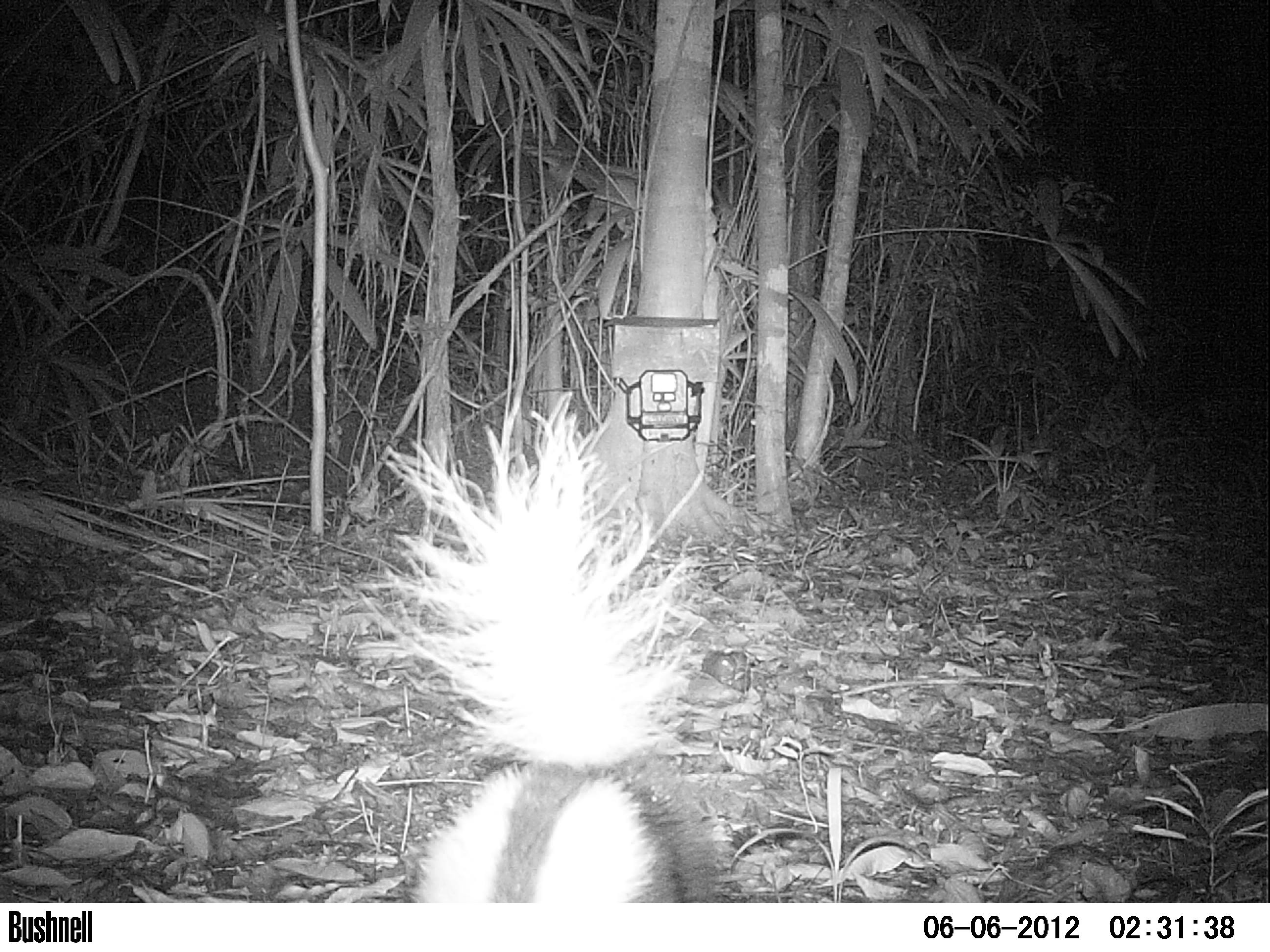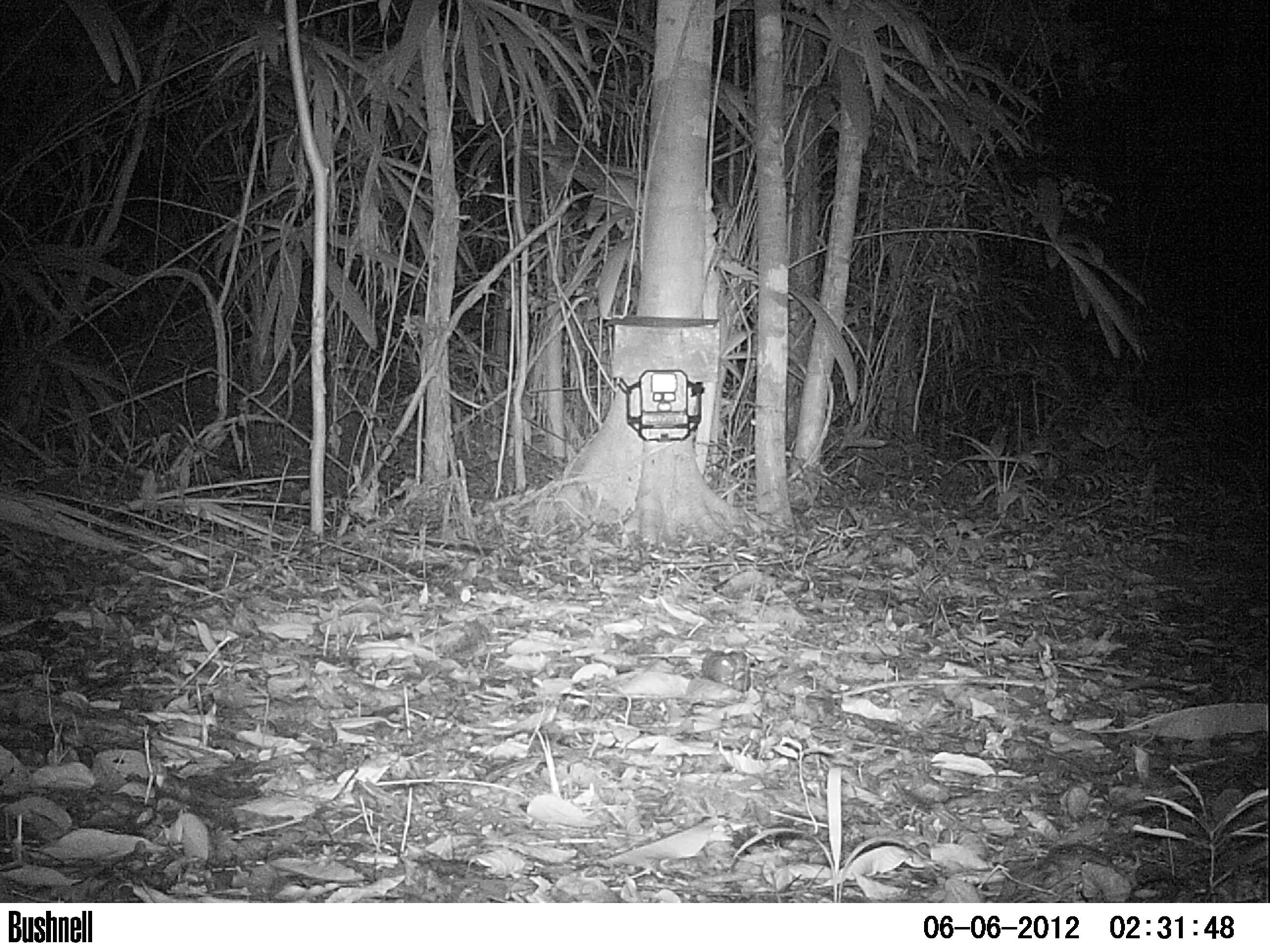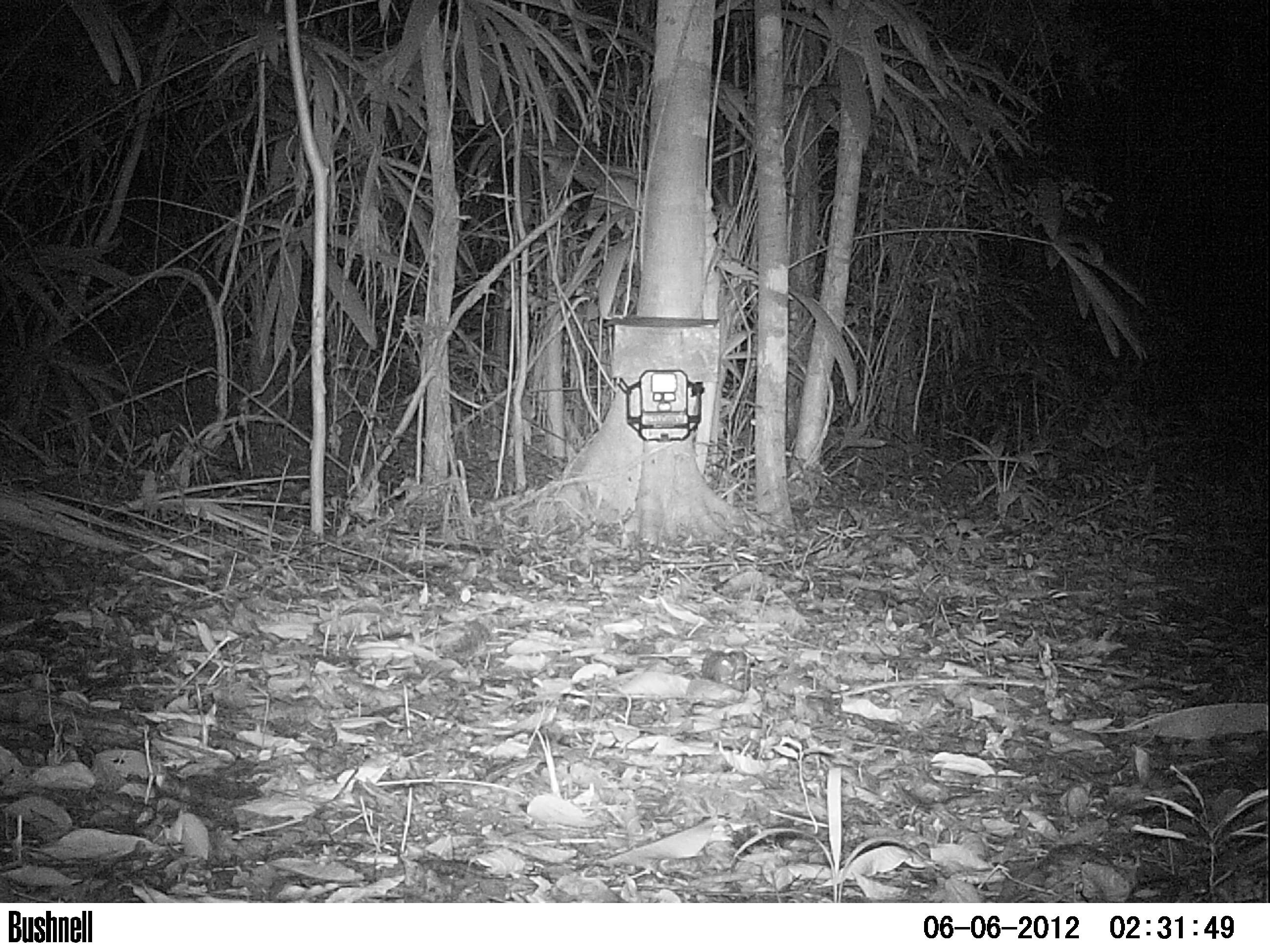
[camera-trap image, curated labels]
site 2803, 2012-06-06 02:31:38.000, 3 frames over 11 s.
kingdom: Animalia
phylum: Chordata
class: Mammalia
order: Carnivora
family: Mephitidae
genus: Conepatus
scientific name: Conepatus semistriatus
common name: striped hog-nosed skunk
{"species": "Conepatus semistriatus (striped hog-nosed skunk)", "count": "1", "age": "adult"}